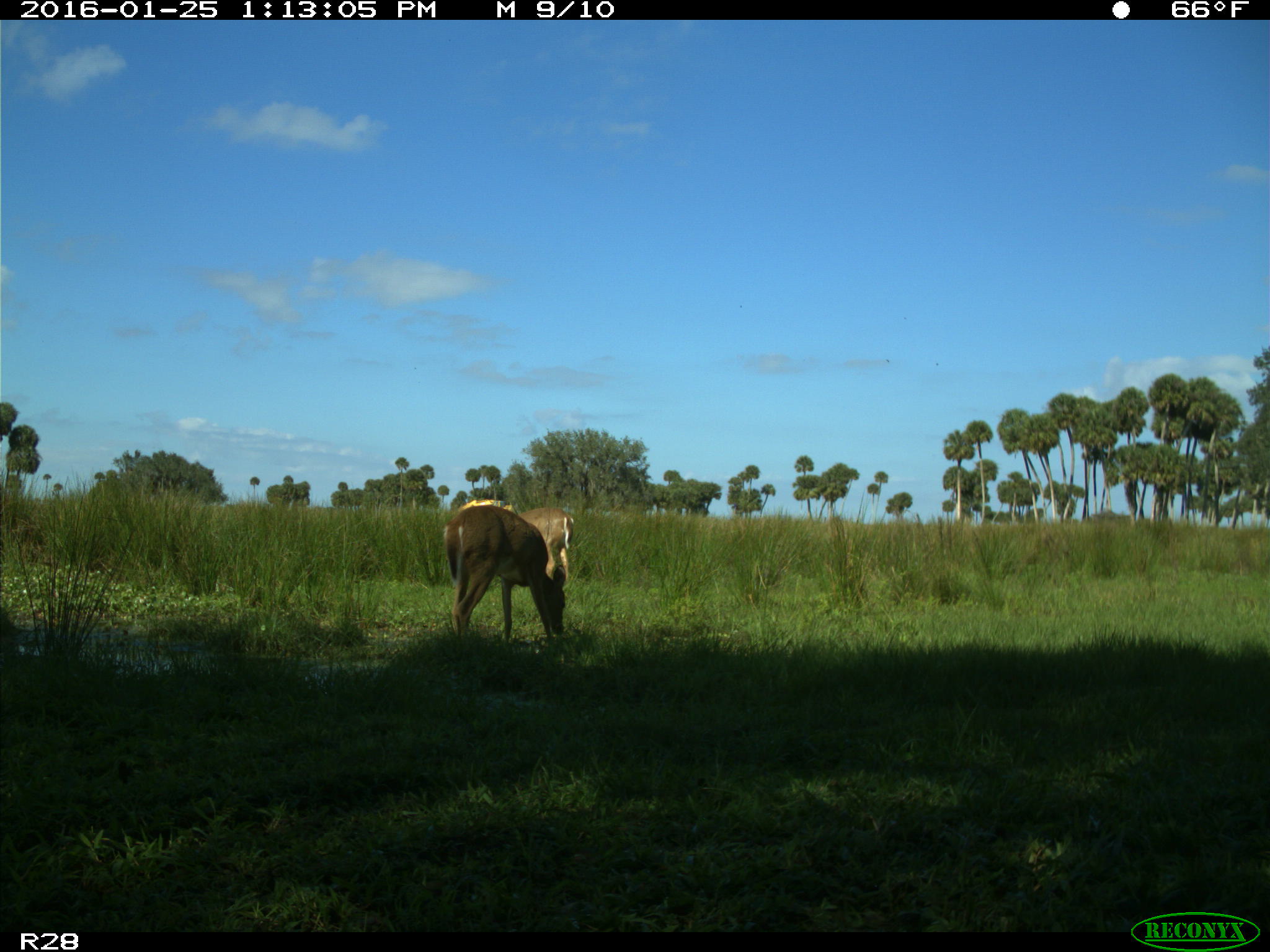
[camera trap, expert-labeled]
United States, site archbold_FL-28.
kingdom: Animalia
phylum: Chordata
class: Mammalia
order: Artiodactyla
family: Cervidae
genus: Odocoileus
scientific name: Odocoileus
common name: deer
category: unidentified deer